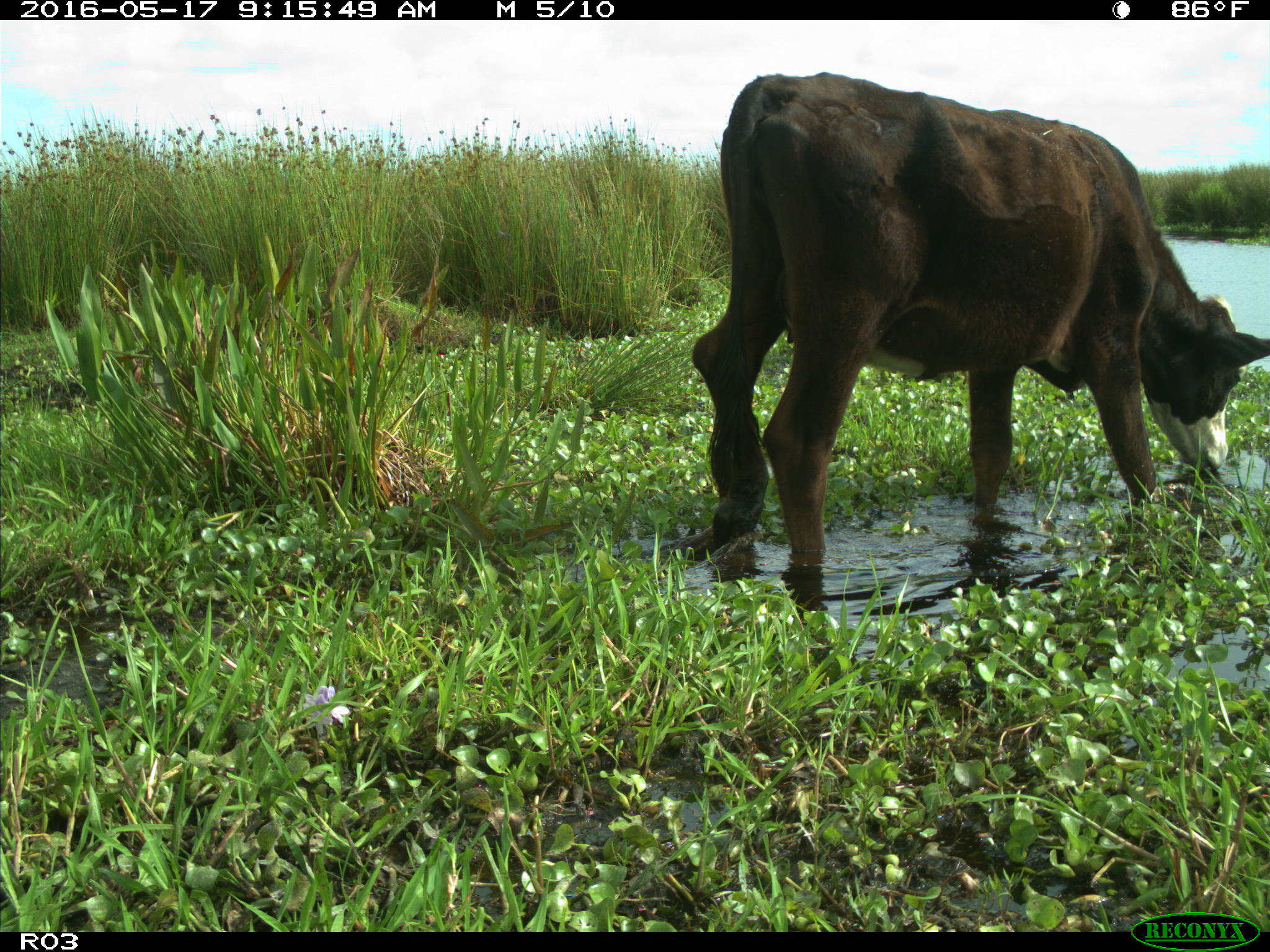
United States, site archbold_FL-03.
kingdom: Animalia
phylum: Chordata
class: Mammalia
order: Artiodactyla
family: Bovidae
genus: Bos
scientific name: Bos taurus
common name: domestic cow